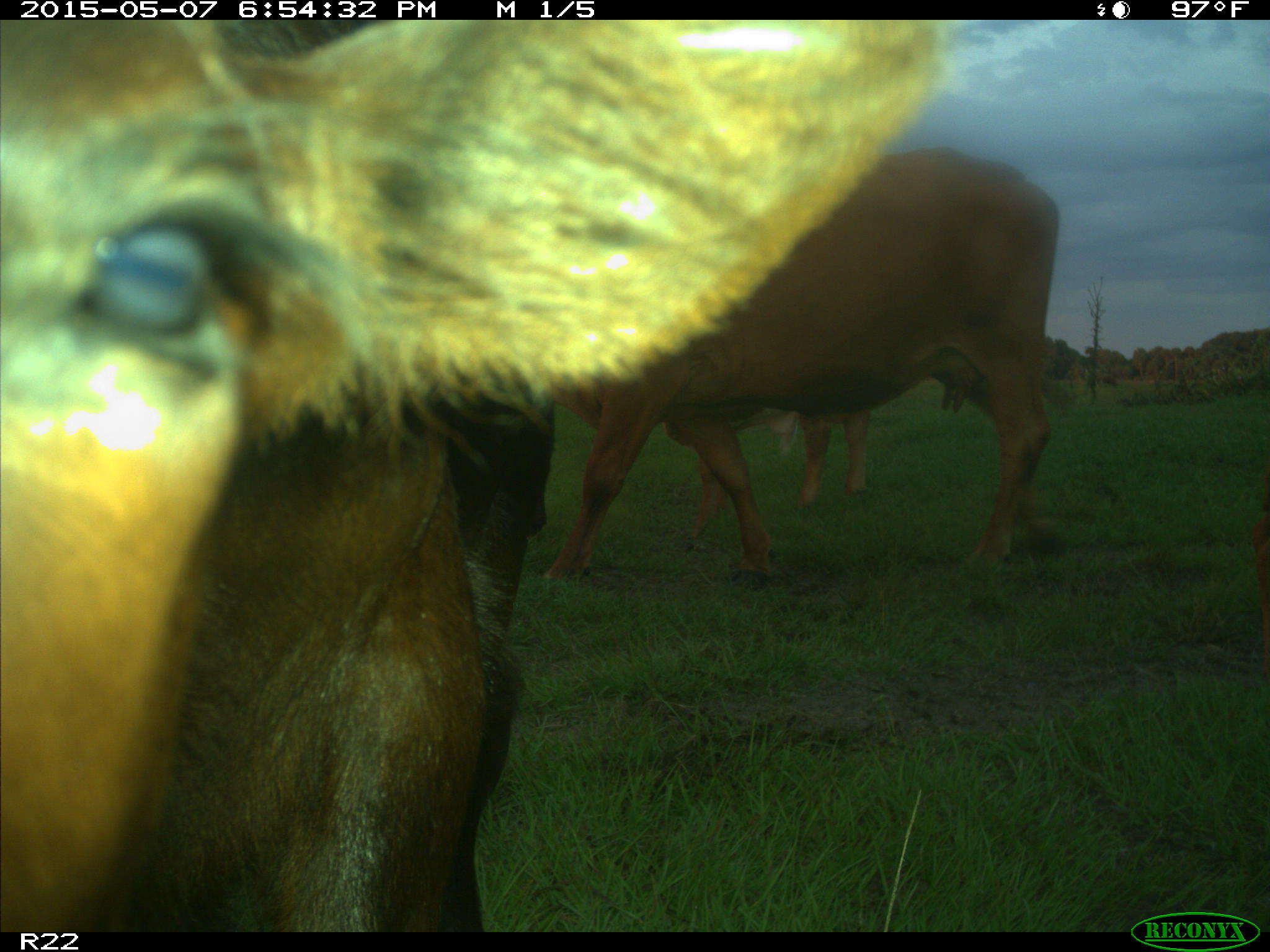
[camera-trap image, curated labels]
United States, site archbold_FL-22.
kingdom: Animalia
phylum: Chordata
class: Mammalia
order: Artiodactyla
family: Bovidae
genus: Bos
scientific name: Bos taurus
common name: domestic cow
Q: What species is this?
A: Bos taurus (domestic cow).